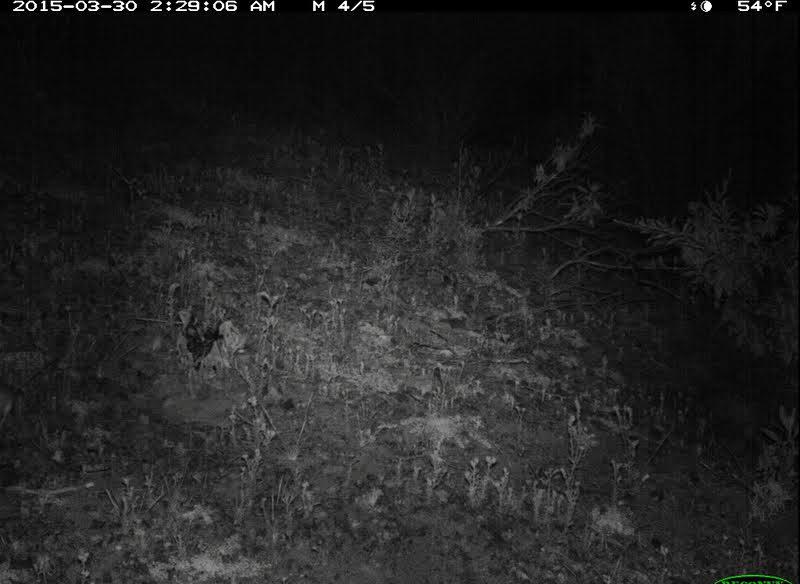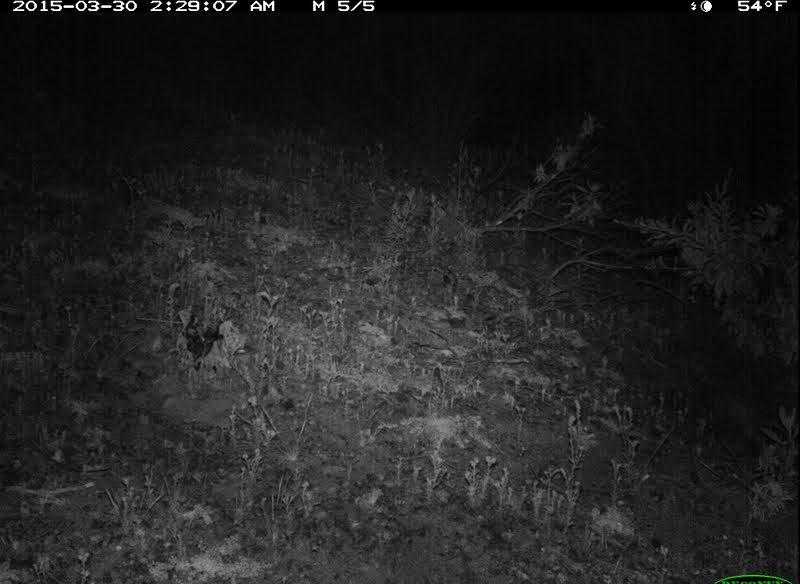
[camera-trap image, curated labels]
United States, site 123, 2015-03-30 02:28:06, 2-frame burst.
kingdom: Animalia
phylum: Chordata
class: Mammalia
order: Rodentia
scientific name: Rodentia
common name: rodent